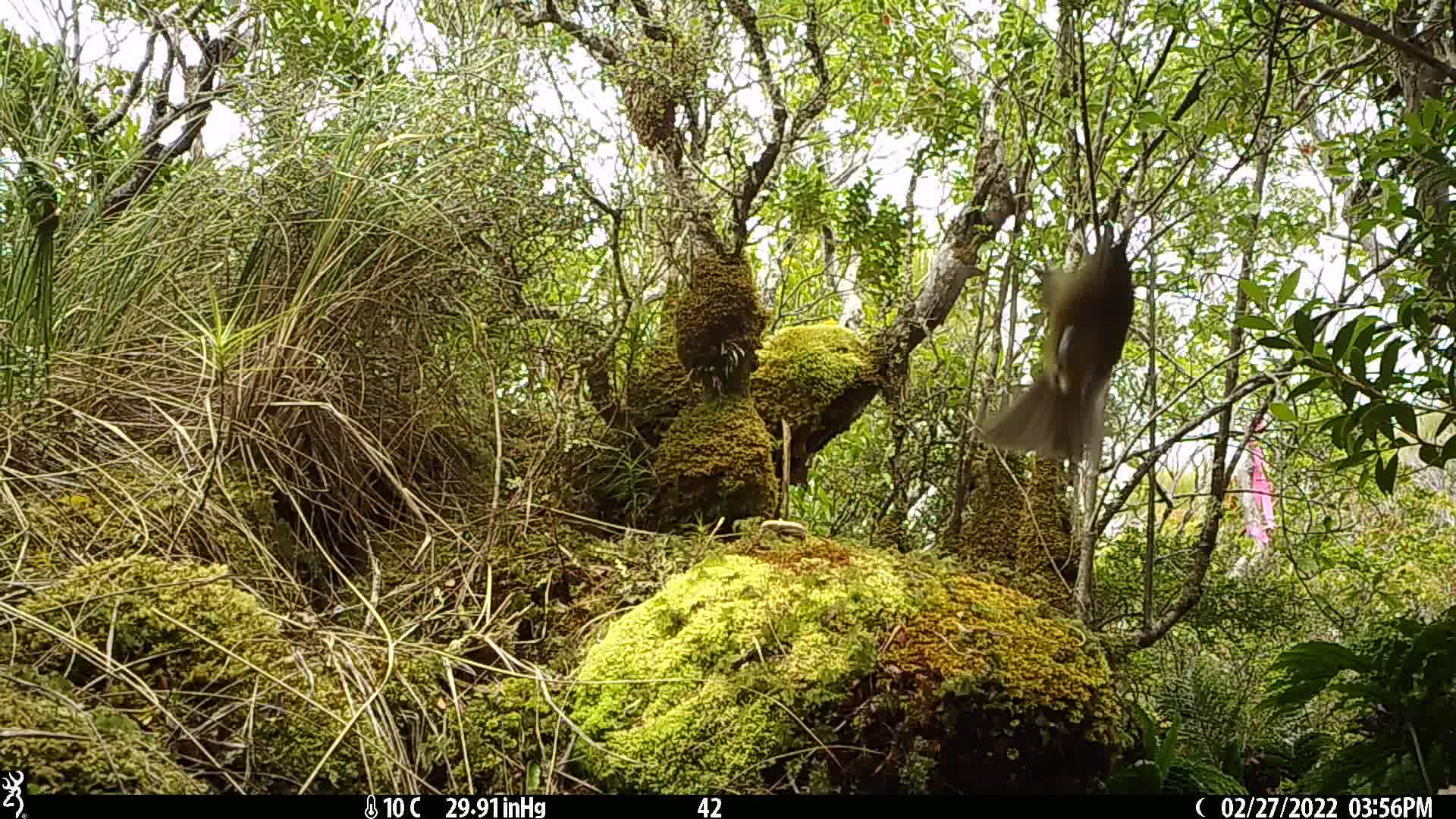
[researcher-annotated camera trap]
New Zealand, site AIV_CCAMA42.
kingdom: Animalia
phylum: Chordata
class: Aves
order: Passeriformes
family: Meliphagidae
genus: Anthornis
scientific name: Anthornis melanura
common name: new zealand bellbird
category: bellbird